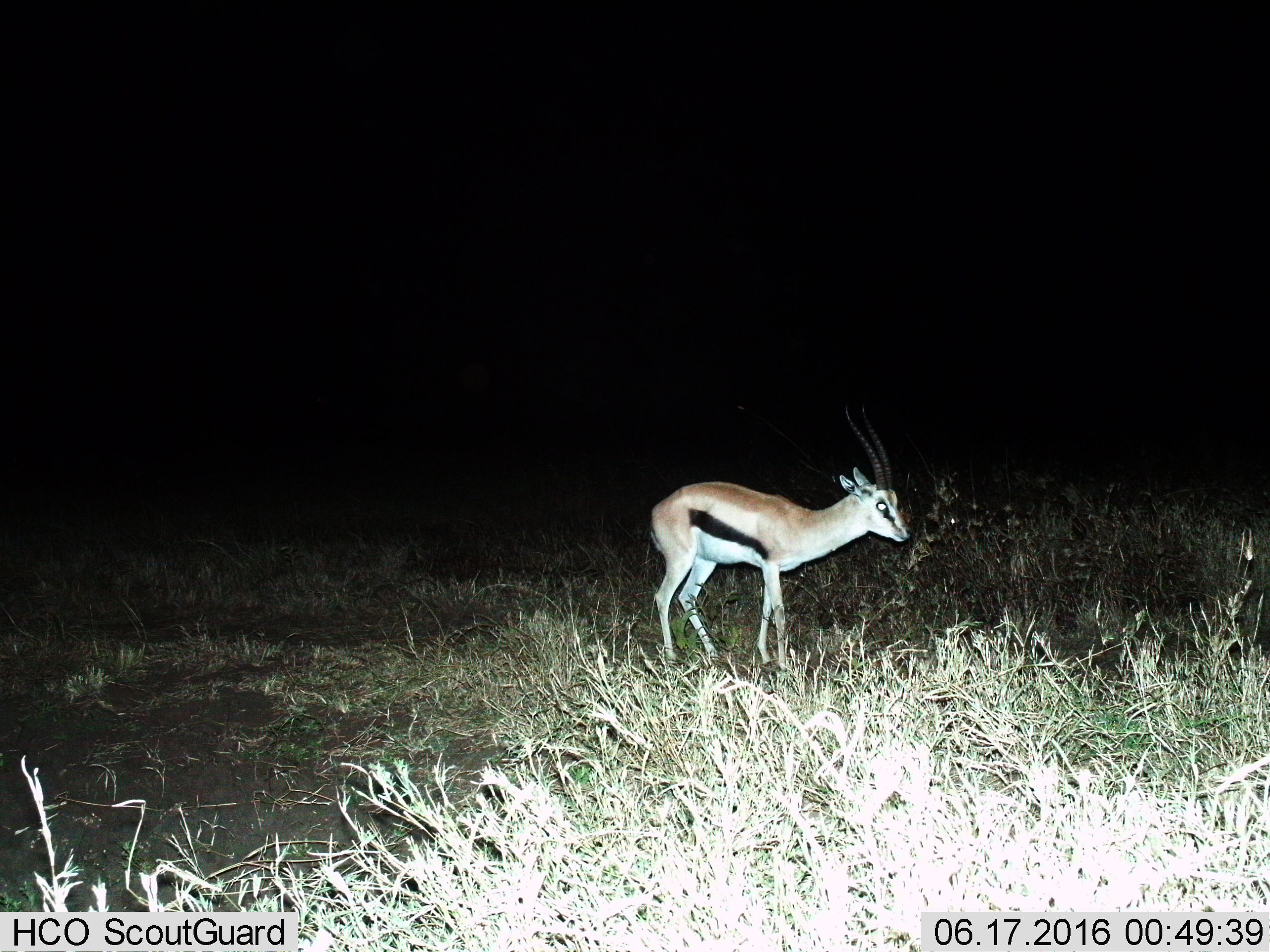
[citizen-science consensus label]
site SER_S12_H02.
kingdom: Animalia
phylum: Chordata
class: Mammalia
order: Artiodactyla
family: Bovidae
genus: Eudorcas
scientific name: Eudorcas thomsonii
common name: thomson's gazelle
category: gazellethomsons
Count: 1.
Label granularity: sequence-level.